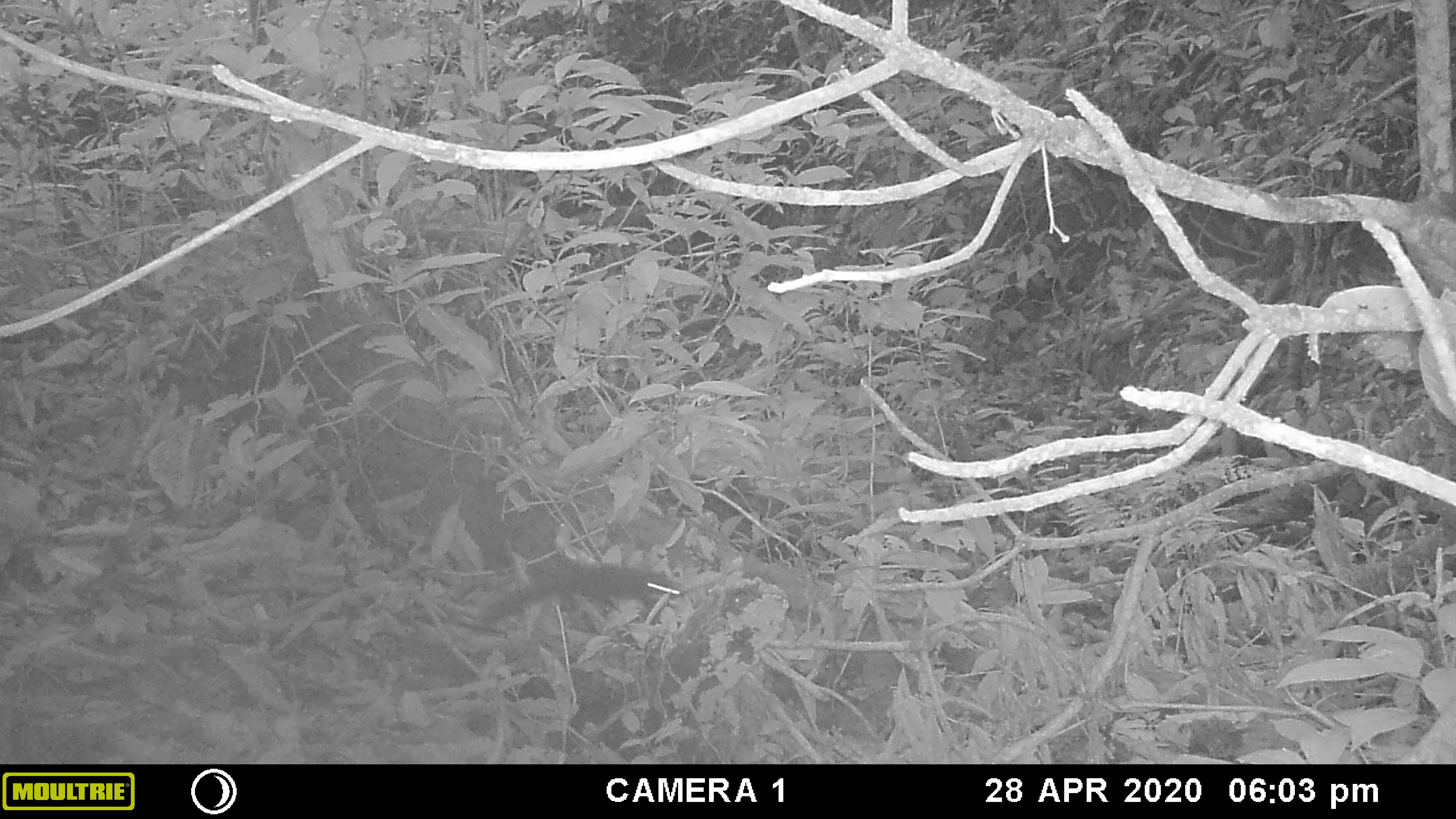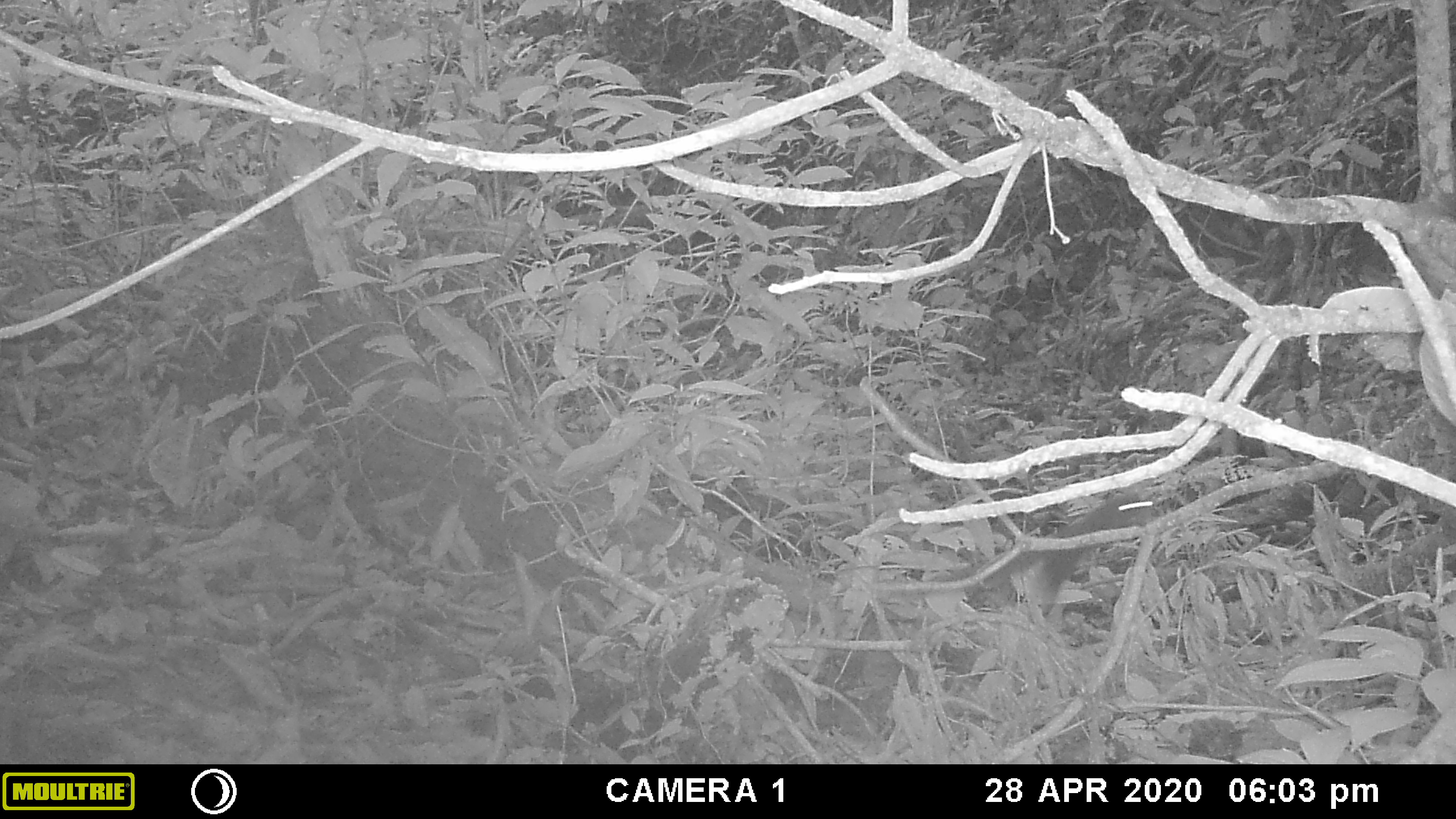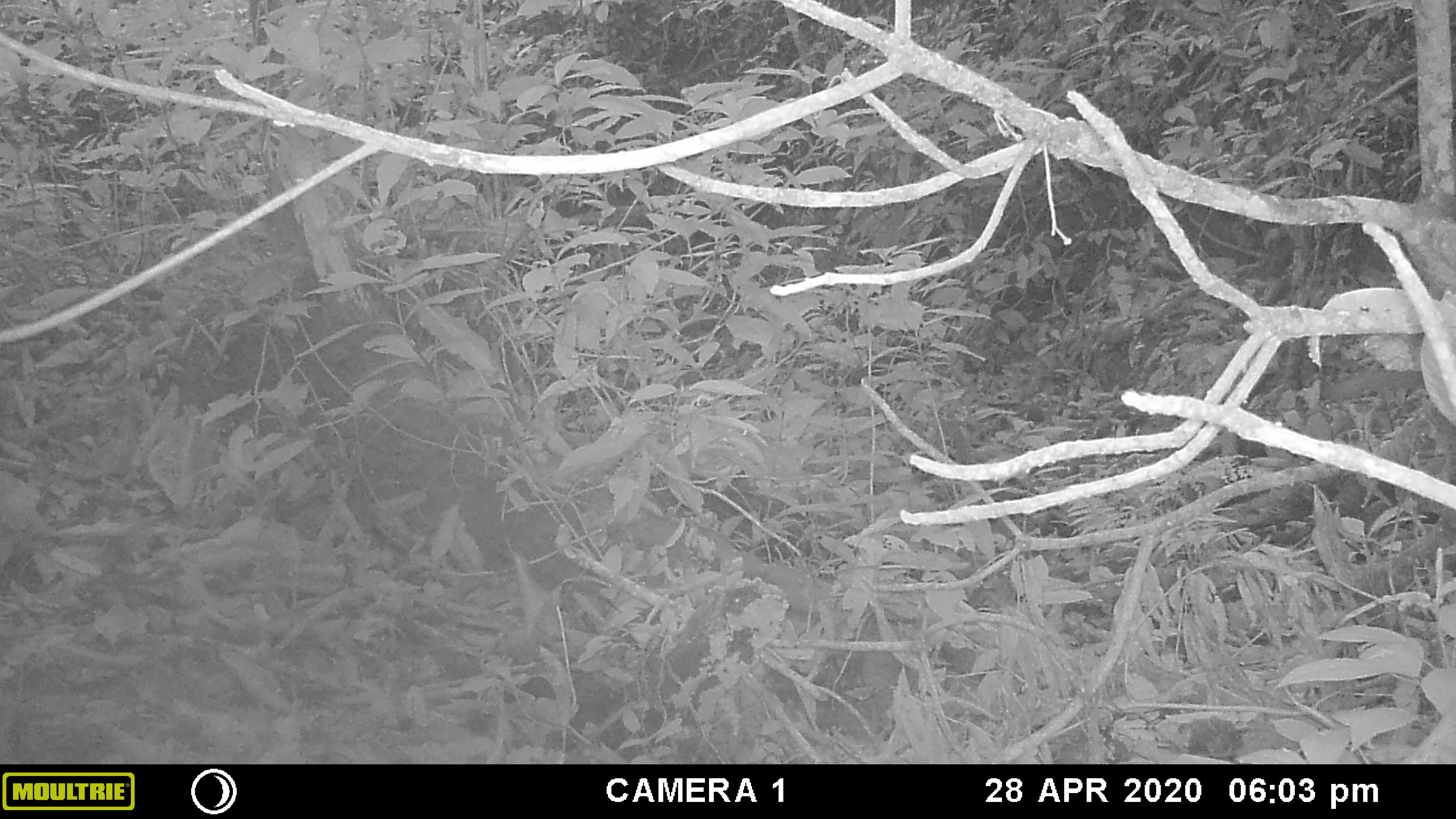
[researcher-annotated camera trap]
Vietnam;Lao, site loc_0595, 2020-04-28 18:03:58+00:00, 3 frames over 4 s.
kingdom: Animalia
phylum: Chordata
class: Mammalia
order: Rodentia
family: Sciuridae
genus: Dremomys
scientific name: Dremomys rufigenis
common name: red-cheeked squirrel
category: red cheeked squirrel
Red cheeked squirrel (red-cheeked squirrel) (Dremomys rufigenis). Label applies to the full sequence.